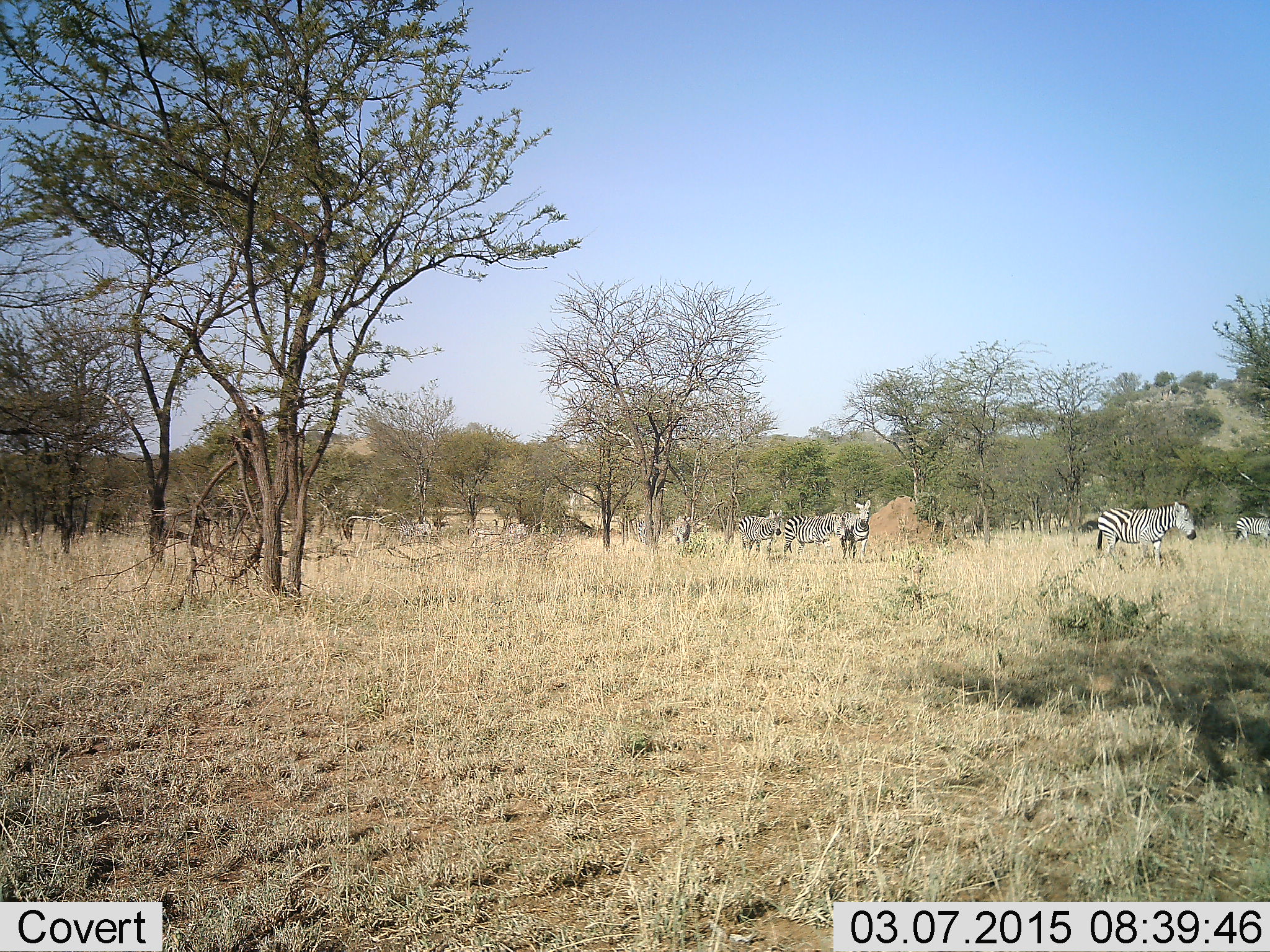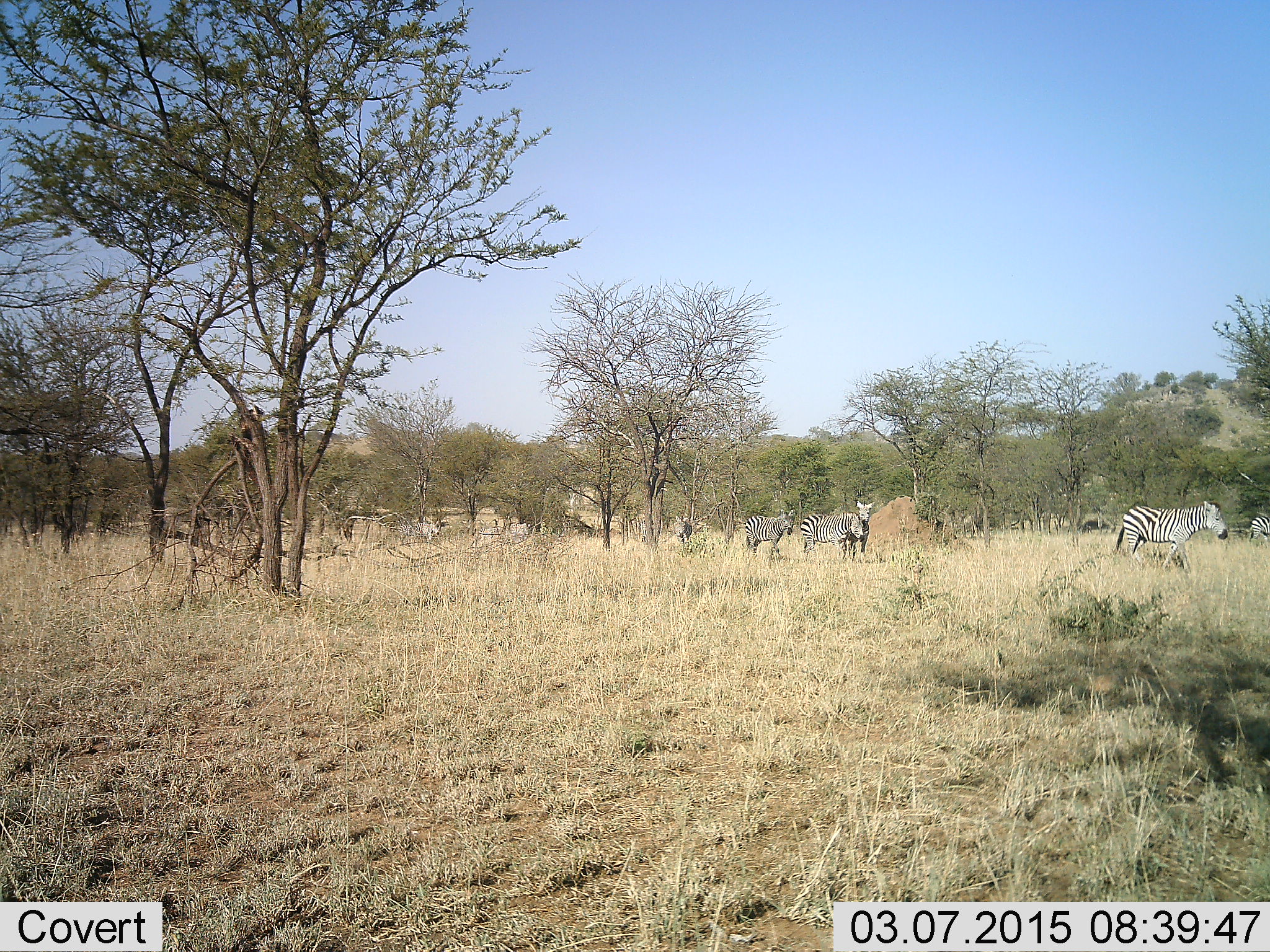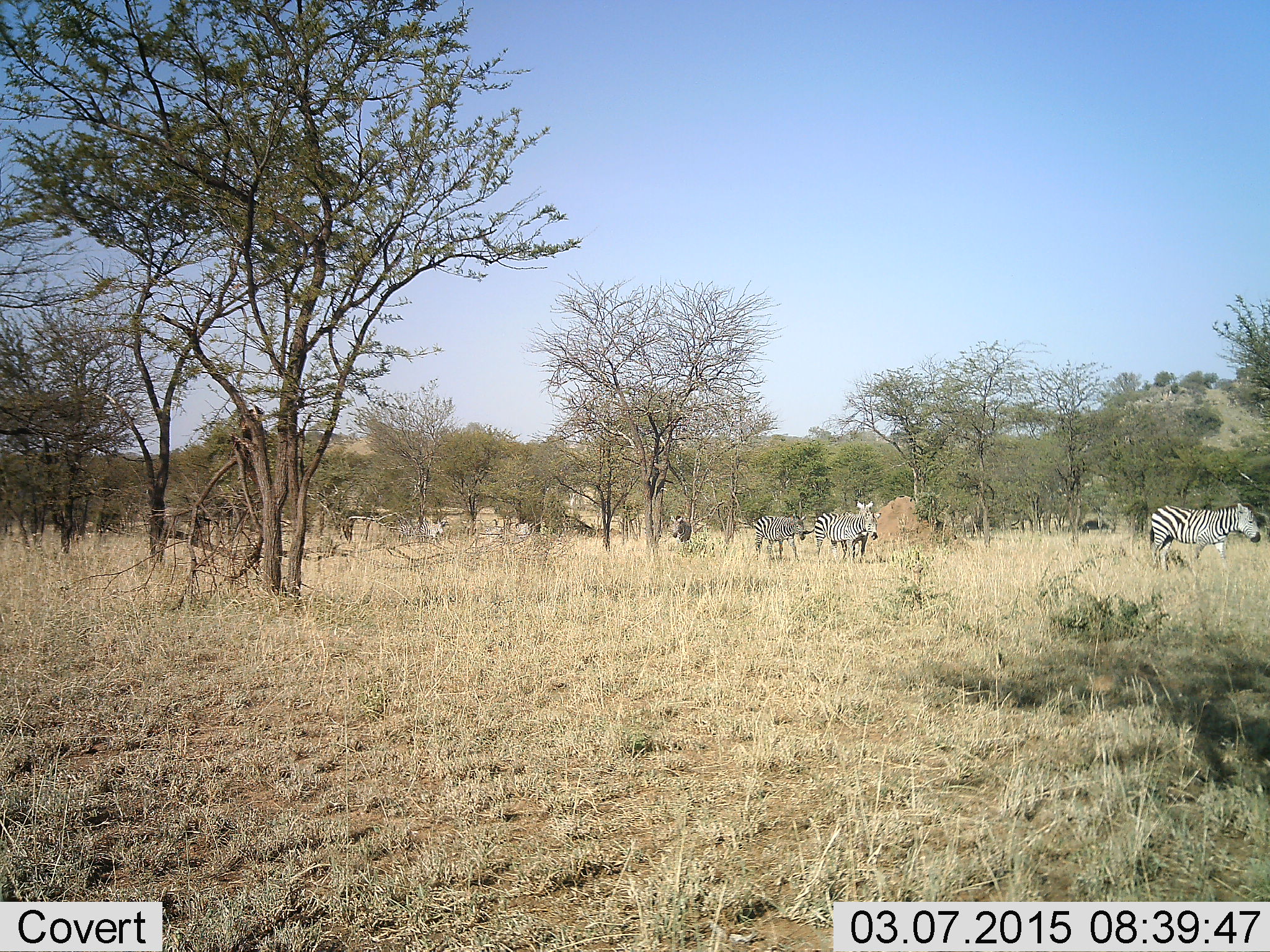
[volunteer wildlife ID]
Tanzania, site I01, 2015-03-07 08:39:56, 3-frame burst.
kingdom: Animalia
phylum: Chordata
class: Mammalia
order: Perissodactyla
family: Equidae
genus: Equus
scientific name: Equus quagga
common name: plains zebra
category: zebra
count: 9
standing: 60%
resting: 0%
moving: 90%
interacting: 0%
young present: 10%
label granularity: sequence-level